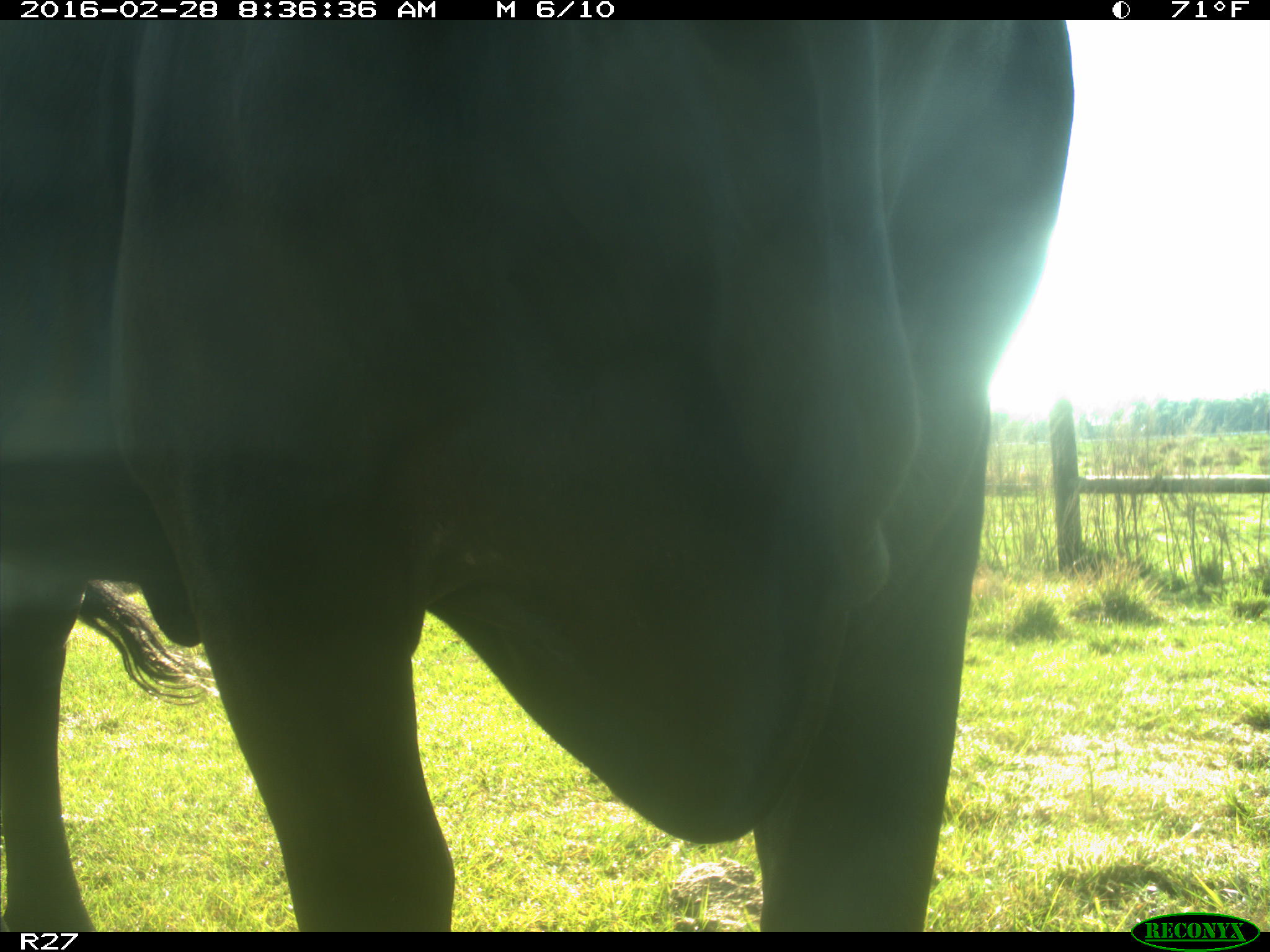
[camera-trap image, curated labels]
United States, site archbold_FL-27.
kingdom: Animalia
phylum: Chordata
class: Mammalia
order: Artiodactyla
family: Bovidae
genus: Bos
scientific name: Bos taurus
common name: domestic cow